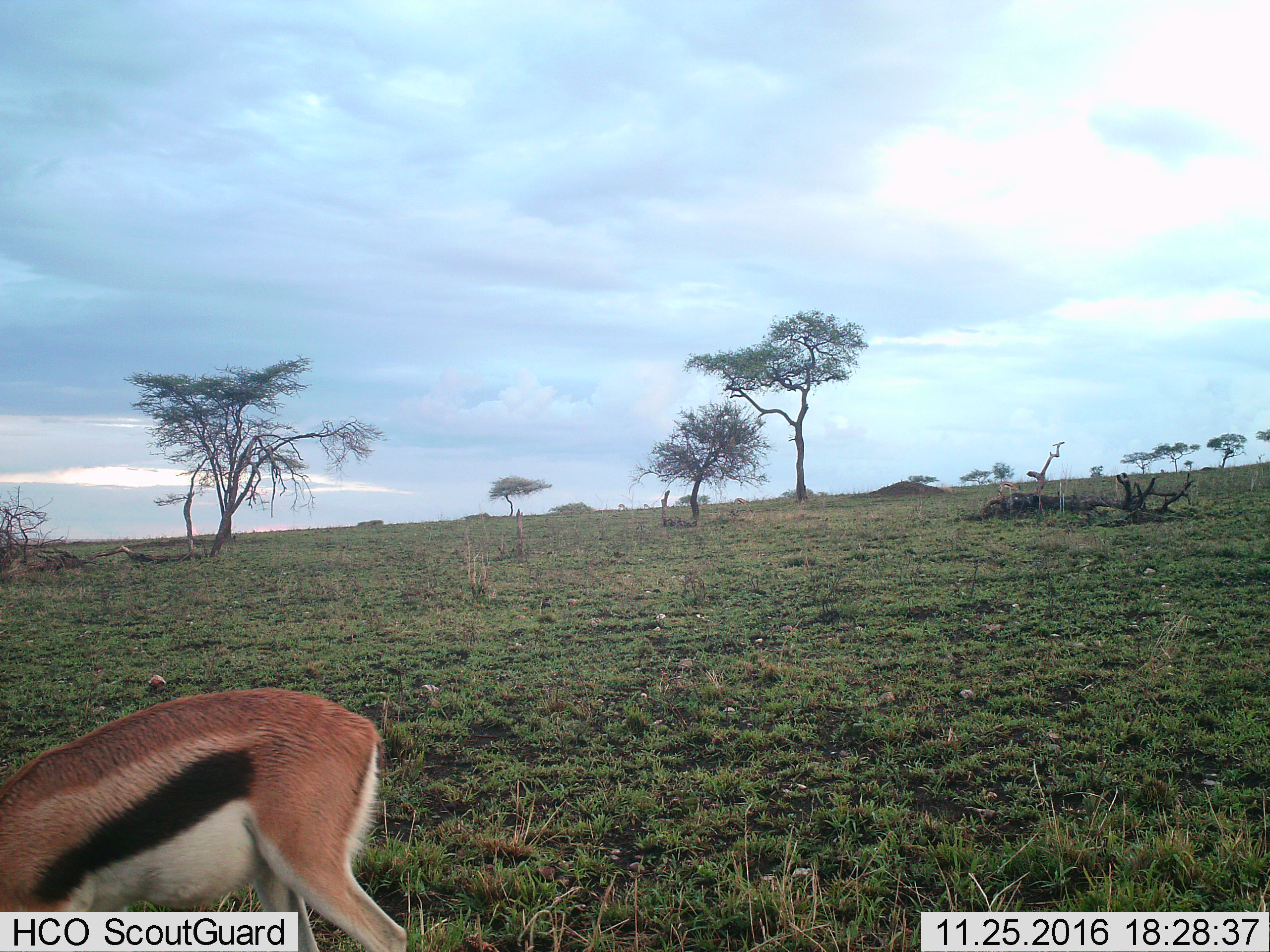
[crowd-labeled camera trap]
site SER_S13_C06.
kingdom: Animalia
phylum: Chordata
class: Mammalia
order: Artiodactyla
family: Bovidae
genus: Eudorcas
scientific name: Eudorcas thomsonii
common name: thomson's gazelle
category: gazellethomsons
Gazellethomsons (thomson's gazelle) (Eudorcas thomsonii), count 1. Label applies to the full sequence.